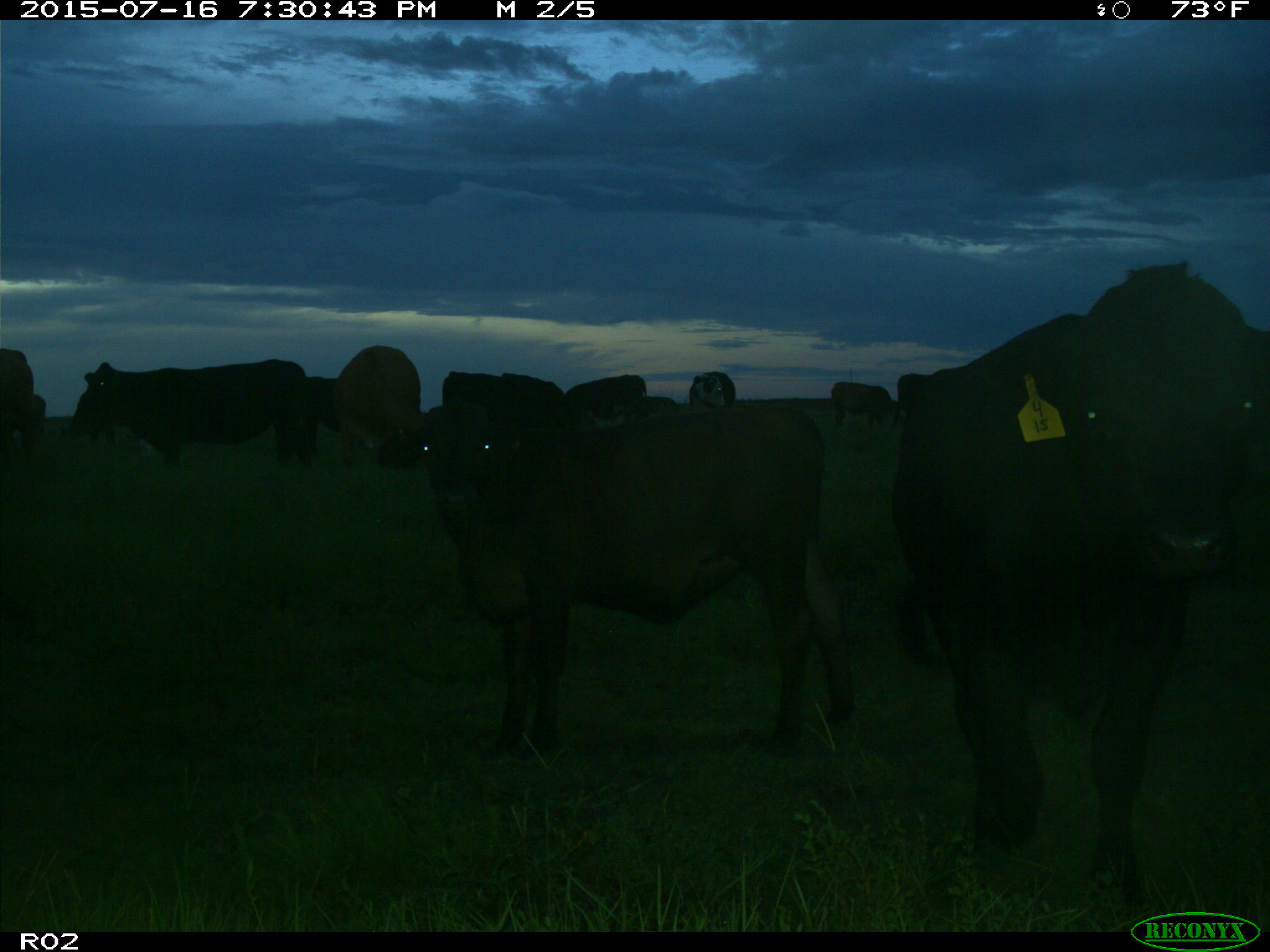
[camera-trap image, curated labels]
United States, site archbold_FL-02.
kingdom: Animalia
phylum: Chordata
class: Mammalia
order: Artiodactyla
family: Bovidae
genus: Bos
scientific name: Bos taurus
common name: domestic cow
Bos taurus (domestic cow).